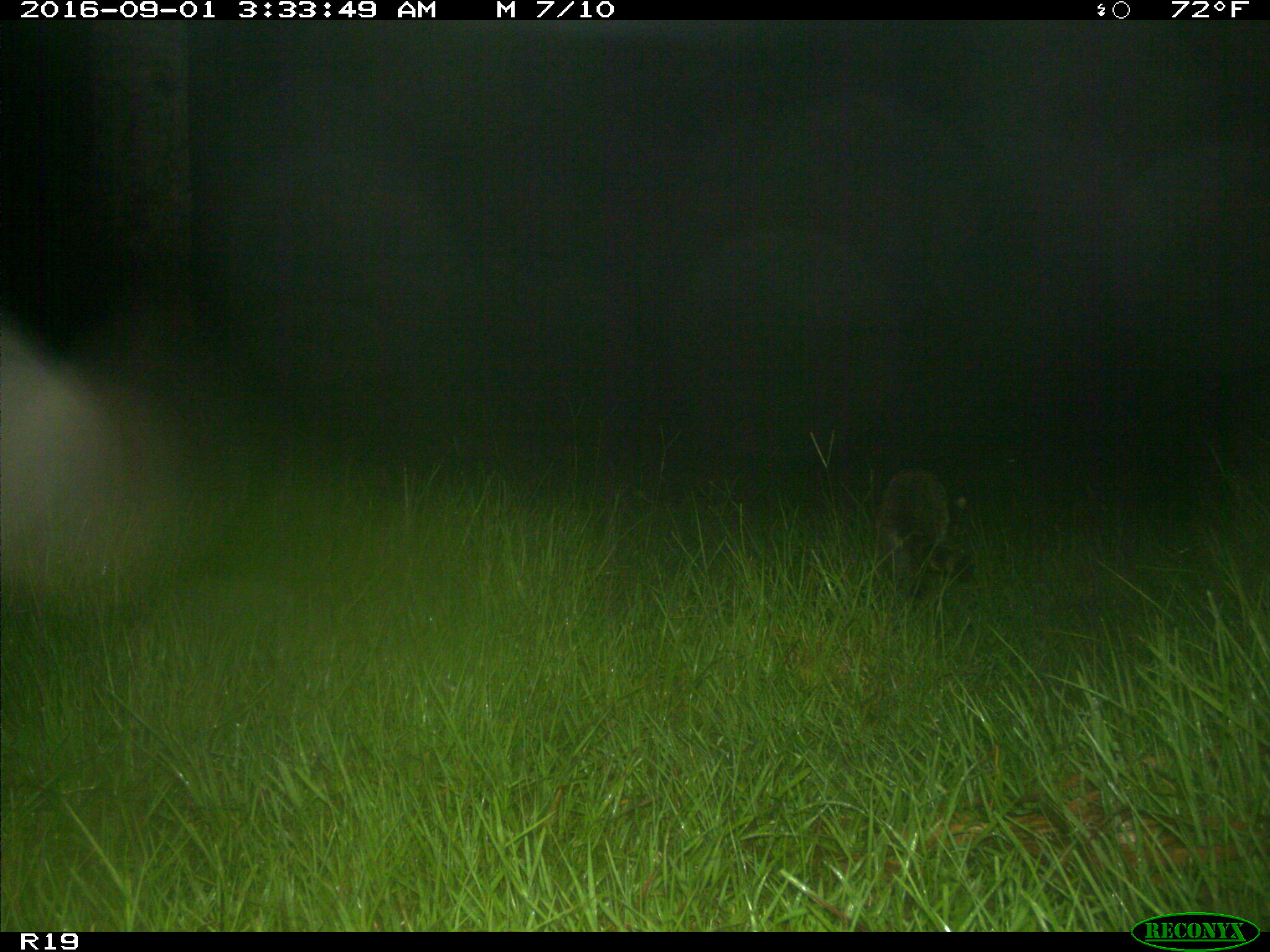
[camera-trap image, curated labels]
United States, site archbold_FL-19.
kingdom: Animalia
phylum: Chordata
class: Mammalia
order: Carnivora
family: Procyonidae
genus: Procyon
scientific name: Procyon lotor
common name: common raccoon